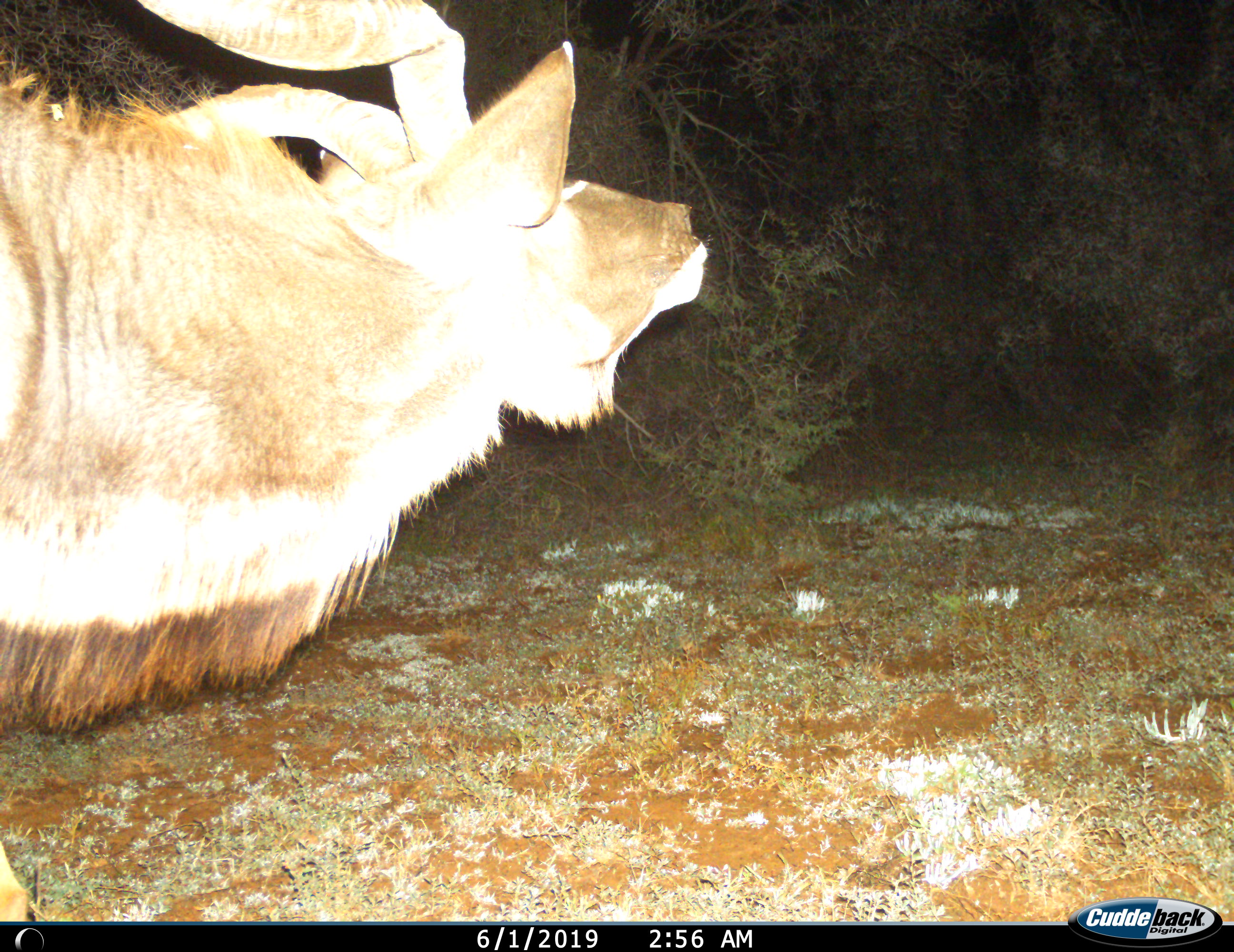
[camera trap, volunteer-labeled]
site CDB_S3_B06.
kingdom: Animalia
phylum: Chordata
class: Mammalia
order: Artiodactyla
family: Bovidae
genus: Tragelaphus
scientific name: Tragelaphus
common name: kudu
Kudu (Tragelaphus), count 1. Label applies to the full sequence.